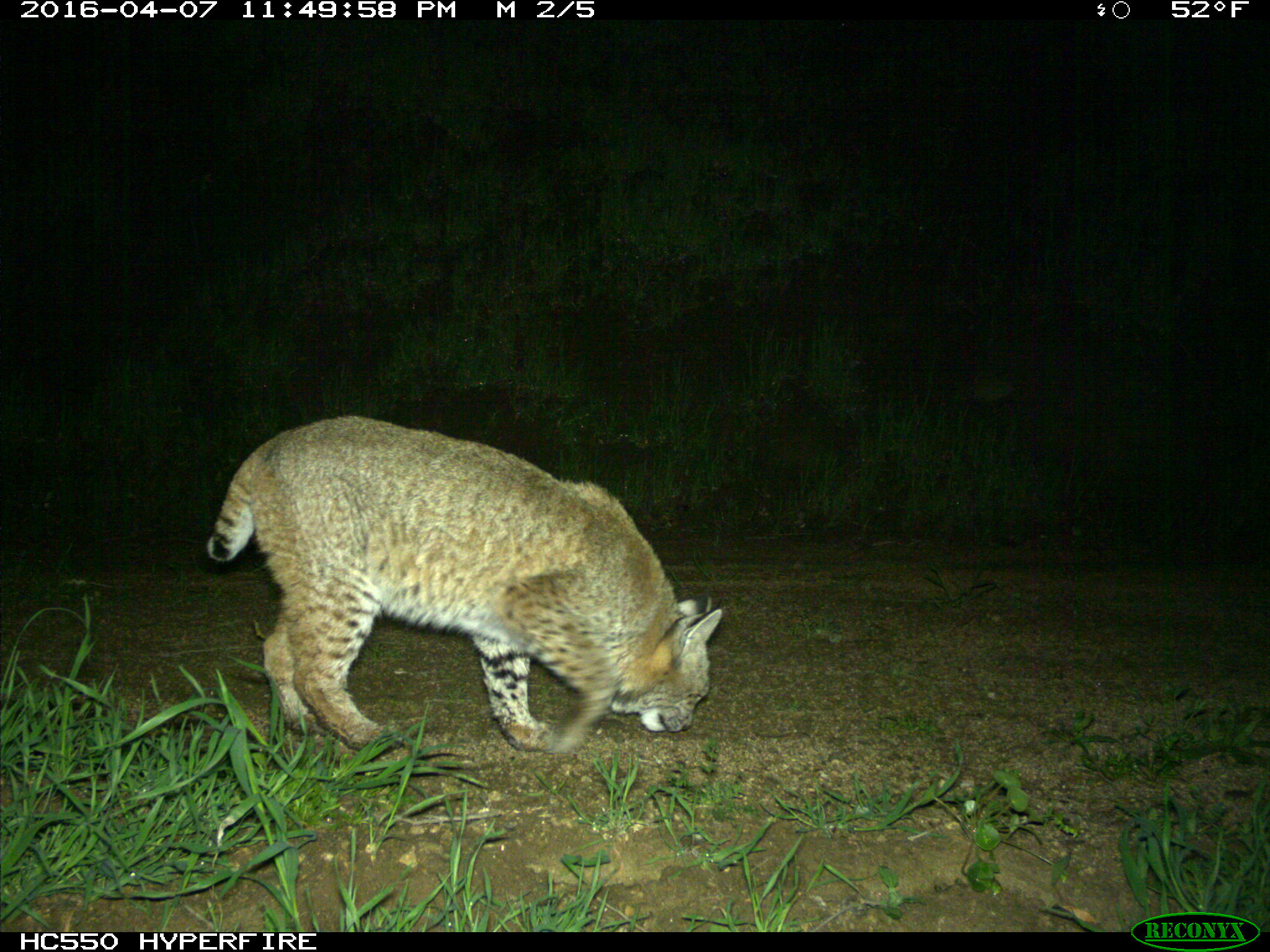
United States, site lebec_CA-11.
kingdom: Animalia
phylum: Chordata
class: Mammalia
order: Carnivora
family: Felidae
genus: Lynx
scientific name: Lynx rufus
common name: bobcat